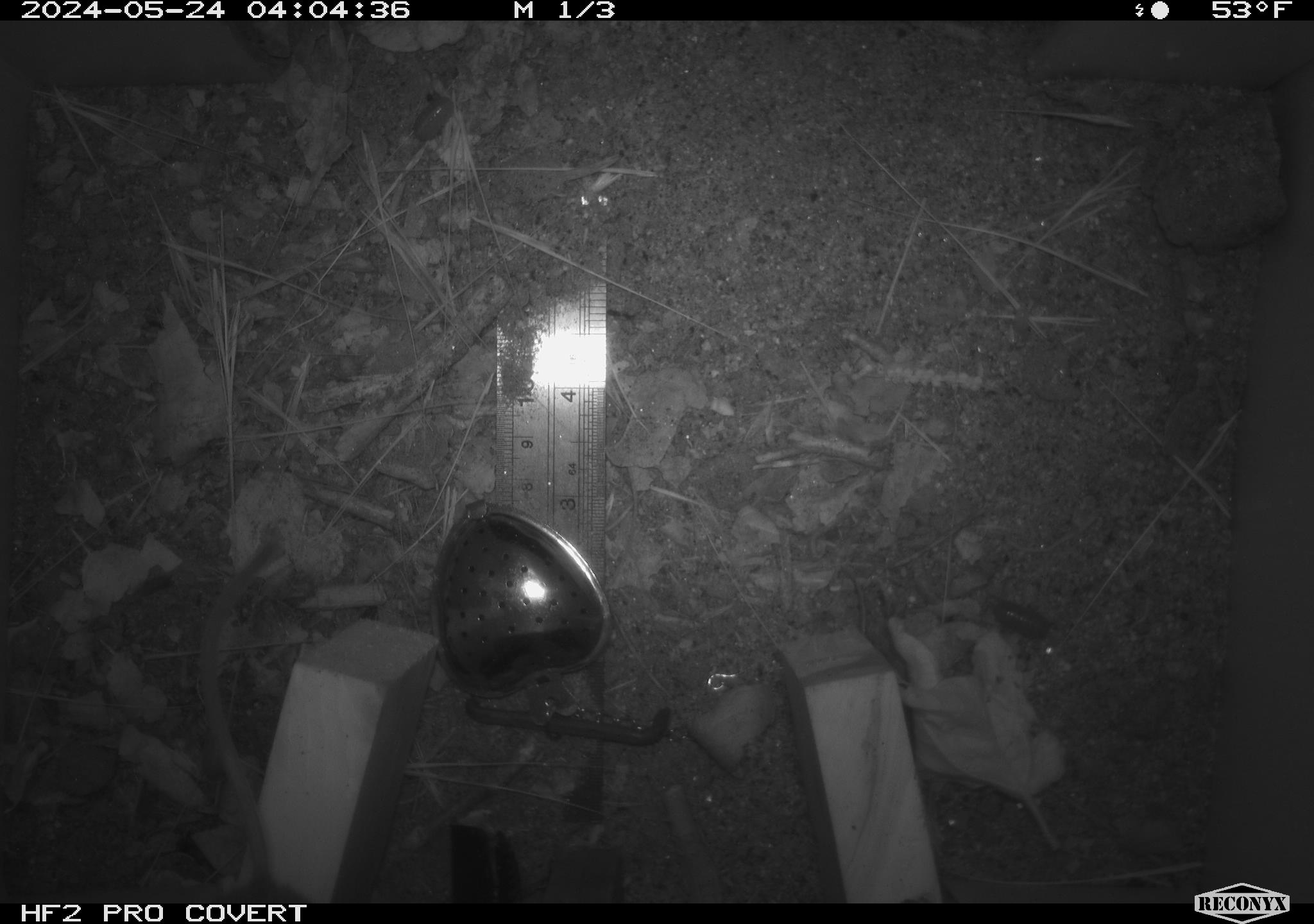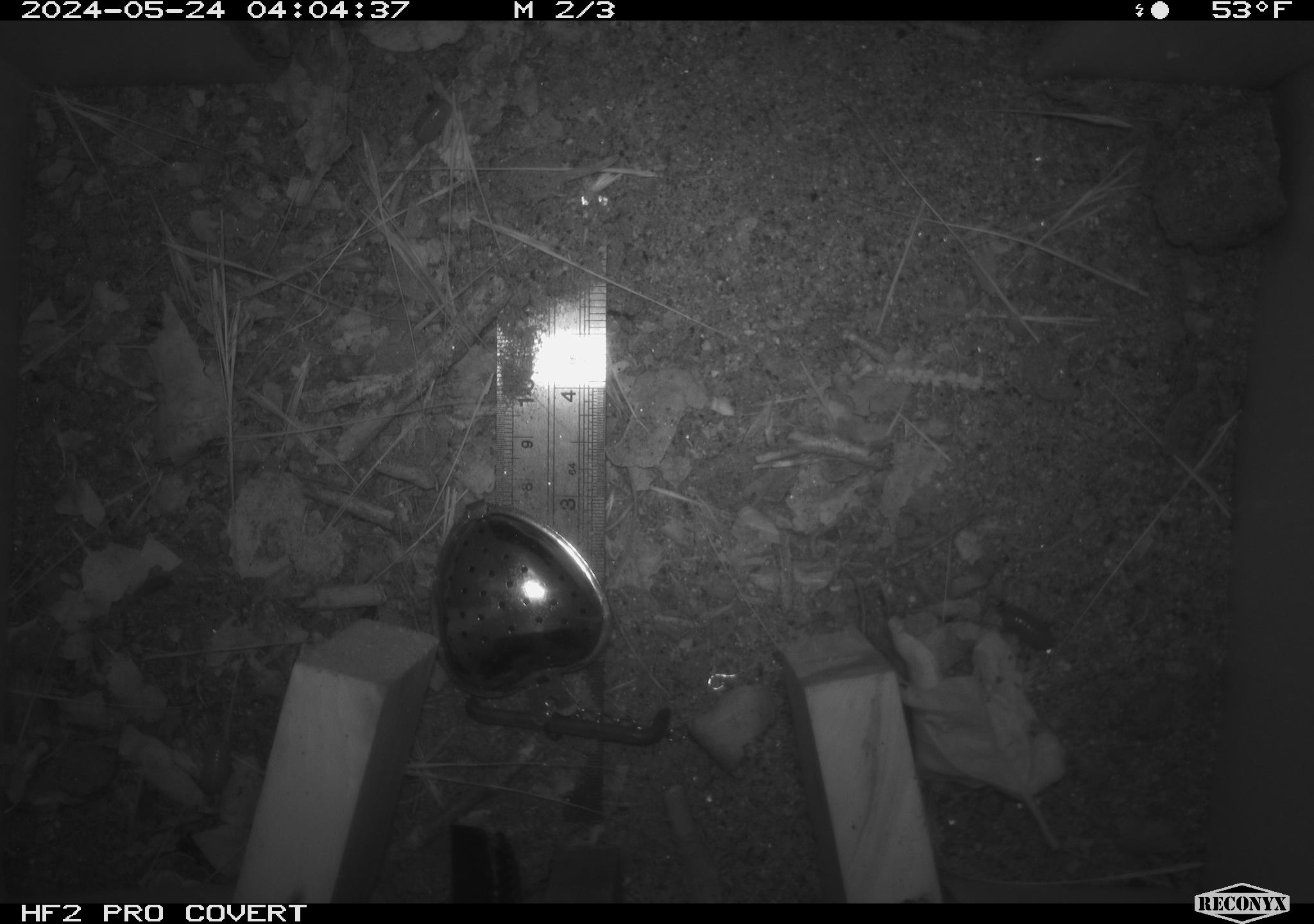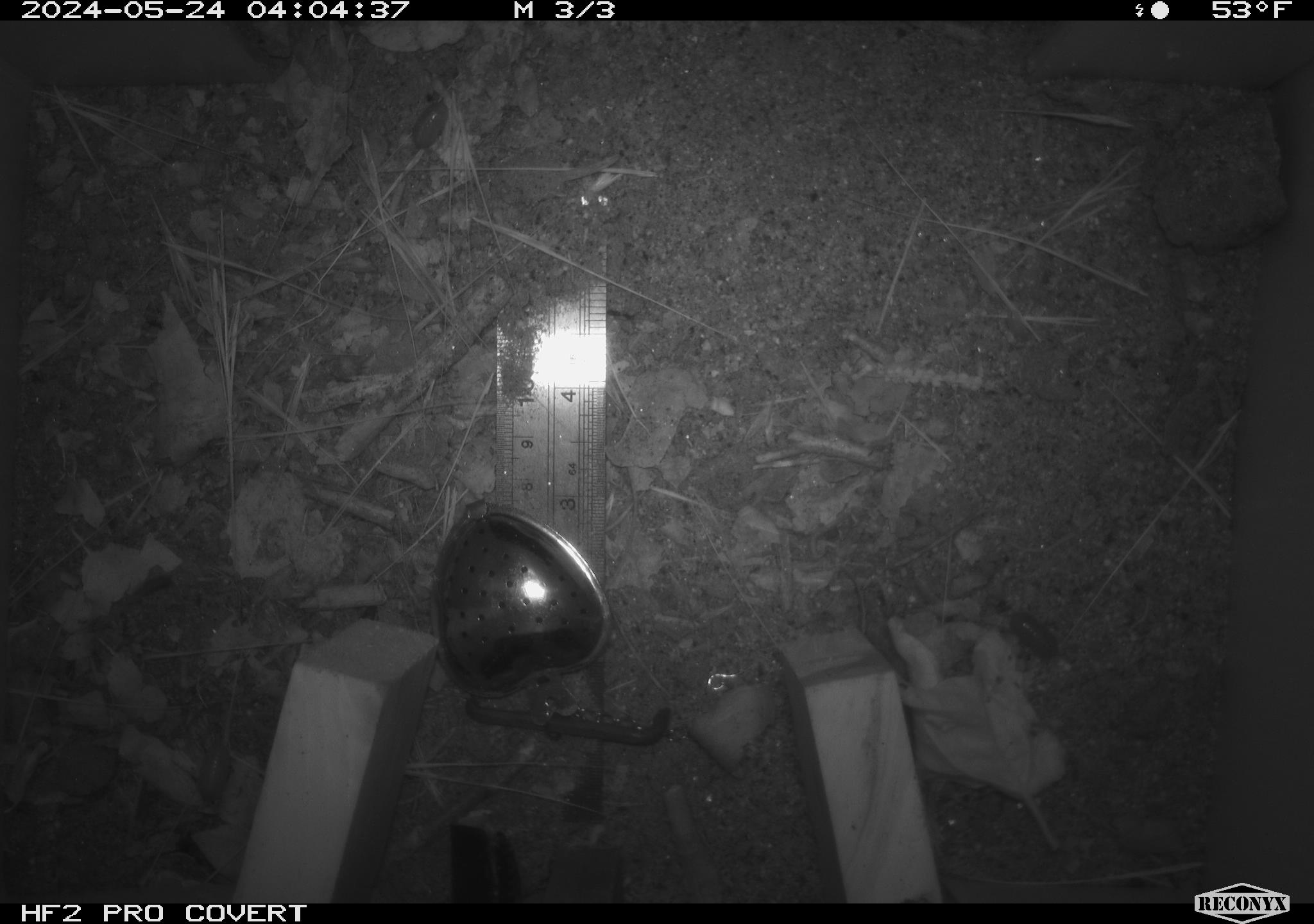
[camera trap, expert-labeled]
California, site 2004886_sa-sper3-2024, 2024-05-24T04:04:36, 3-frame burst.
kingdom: Animalia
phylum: Arthropoda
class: Malacostraca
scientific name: Malacostraca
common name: amphipods, crabs, isopods, krill, lobsters and shrimps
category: malacostracan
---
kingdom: Animalia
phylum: Chordata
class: Mammalia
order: Rodentia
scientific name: Rodentia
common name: mouse species